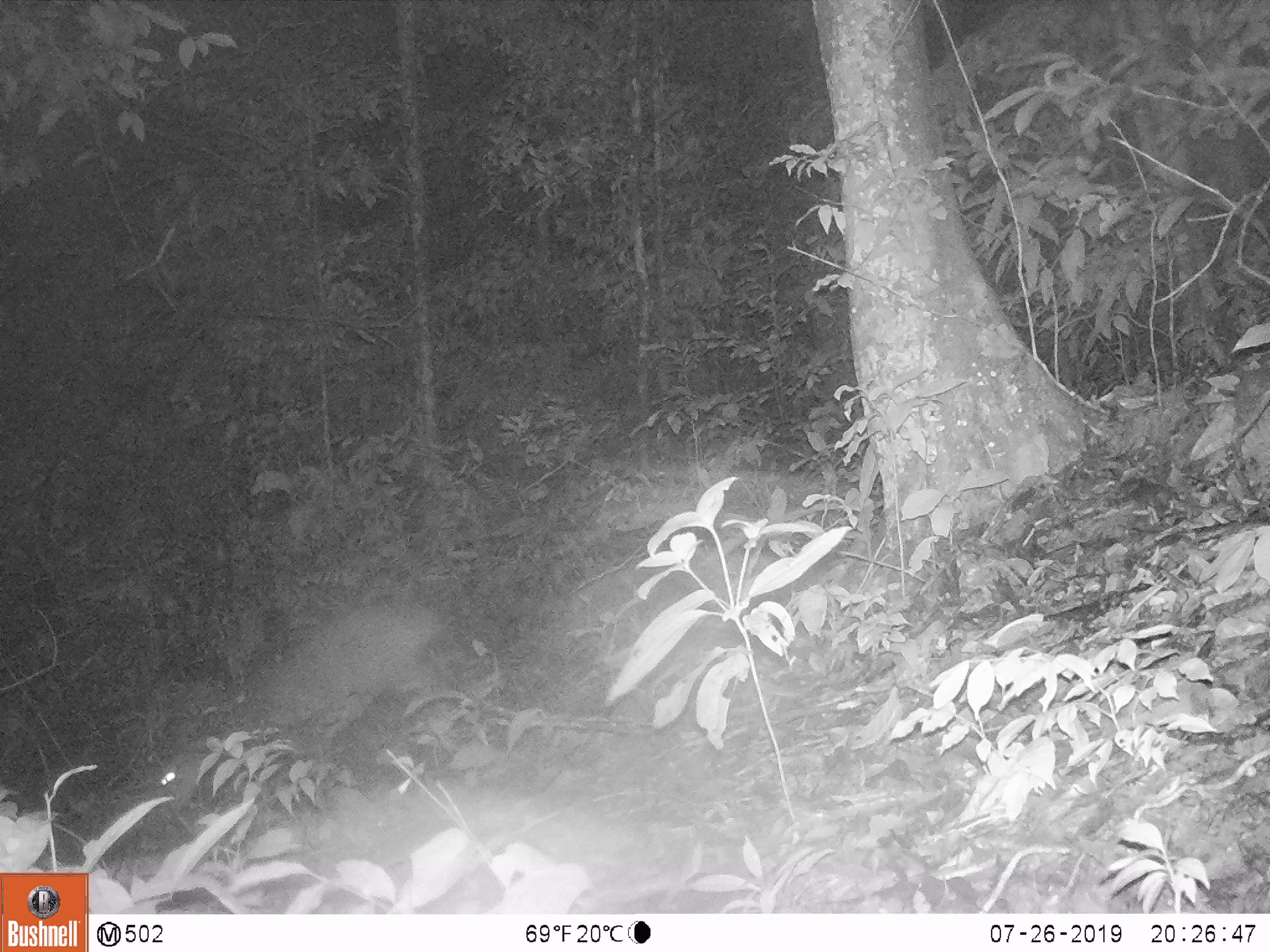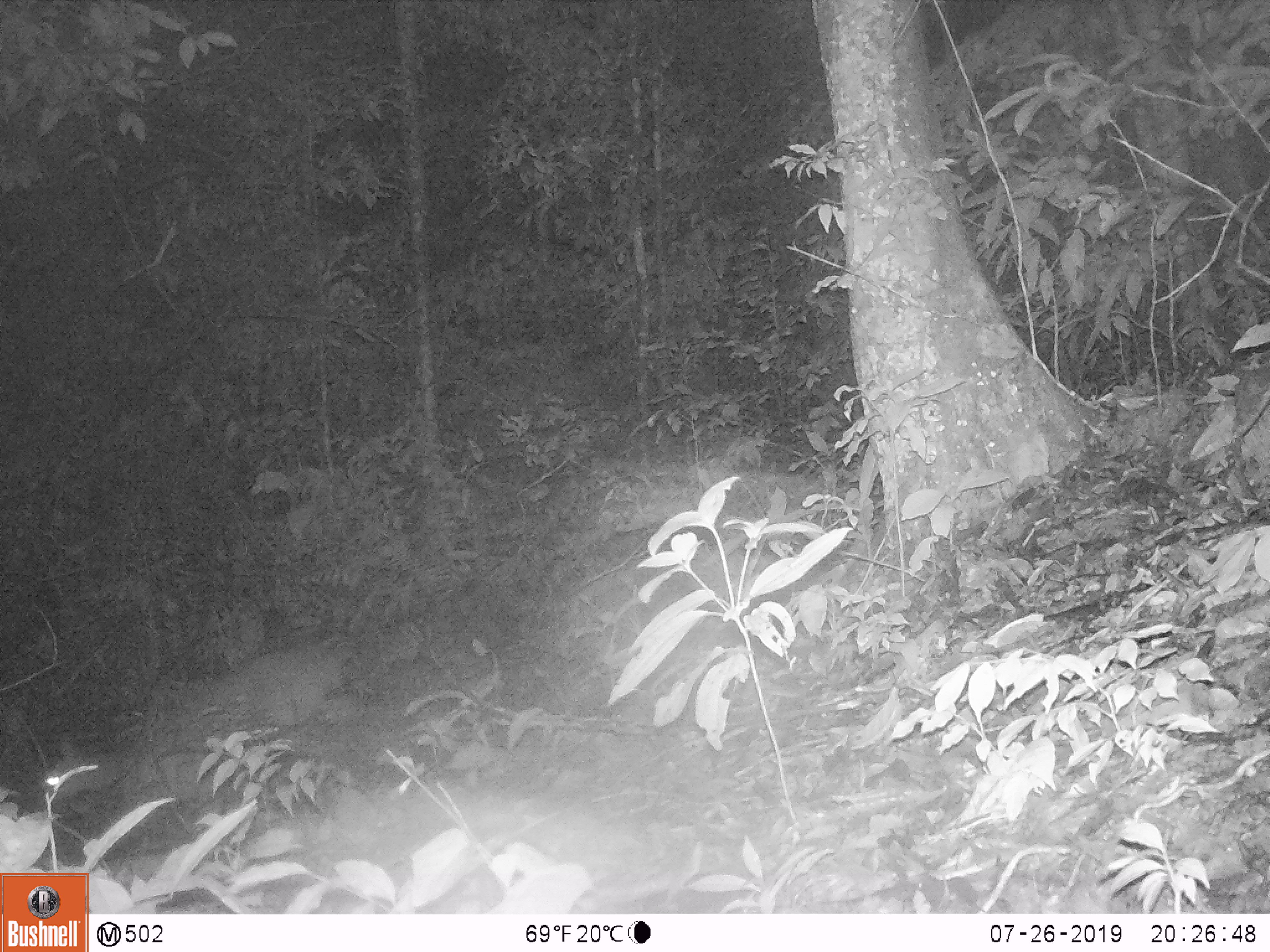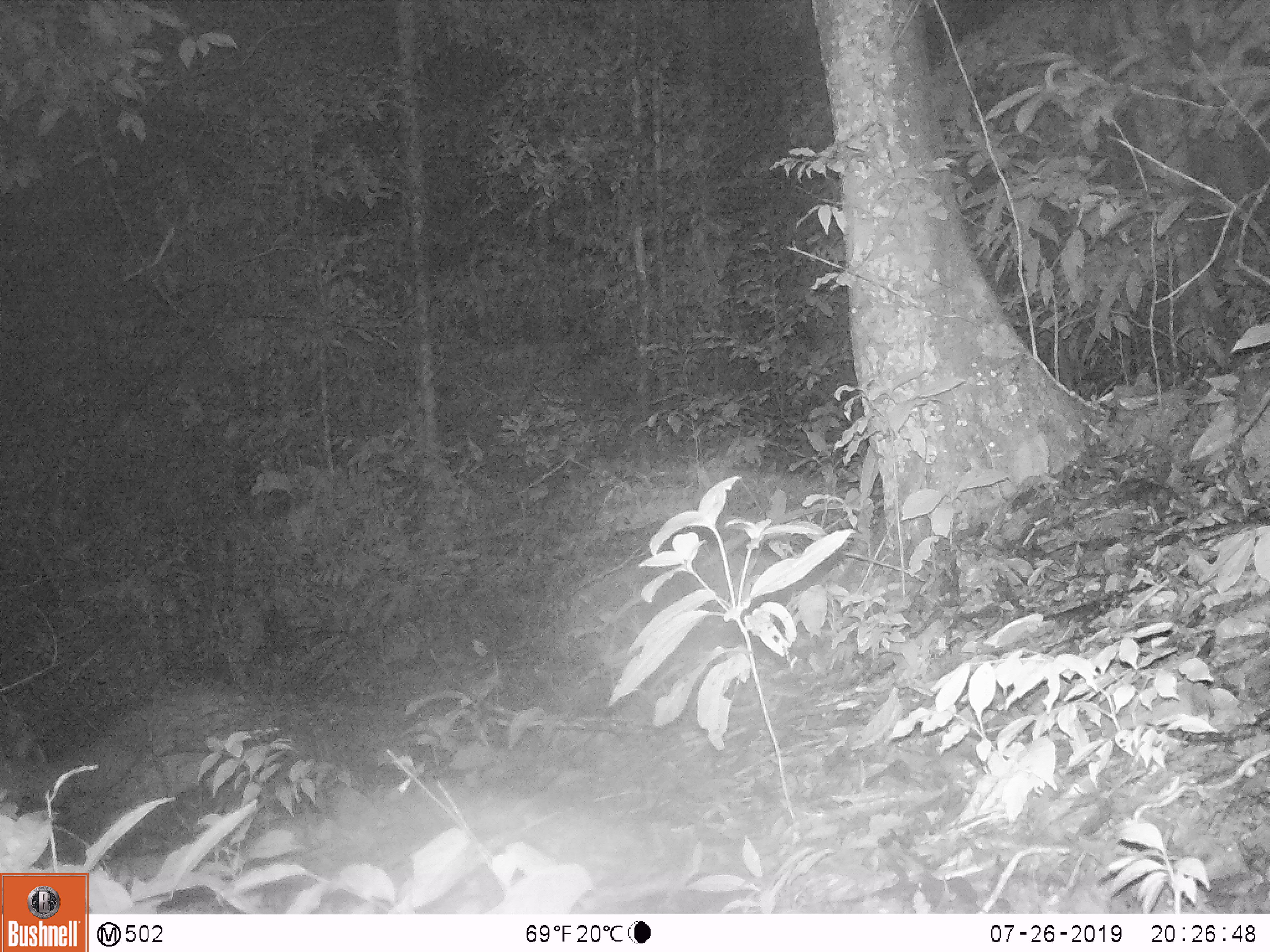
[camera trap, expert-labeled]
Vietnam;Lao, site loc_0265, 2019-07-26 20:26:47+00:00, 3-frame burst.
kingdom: Animalia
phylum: Chordata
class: Mammalia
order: Artiodactyla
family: Cervidae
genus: Muntiacus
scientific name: Muntiacus vuquangensis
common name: large-antlered muntjac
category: large antlered muntjac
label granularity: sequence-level